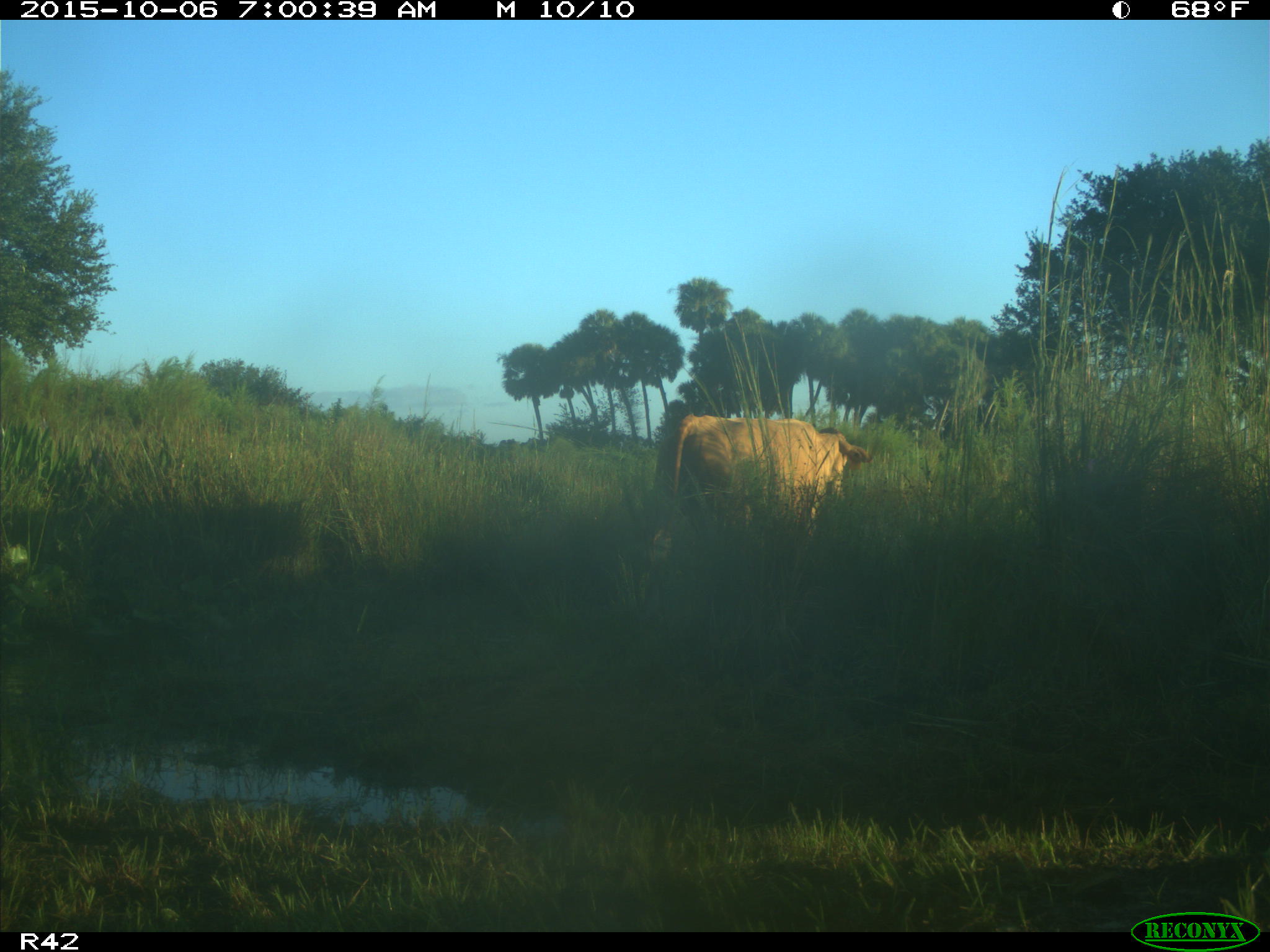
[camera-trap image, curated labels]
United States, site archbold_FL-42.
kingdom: Animalia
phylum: Chordata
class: Mammalia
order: Artiodactyla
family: Bovidae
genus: Bos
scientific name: Bos taurus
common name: domestic cow